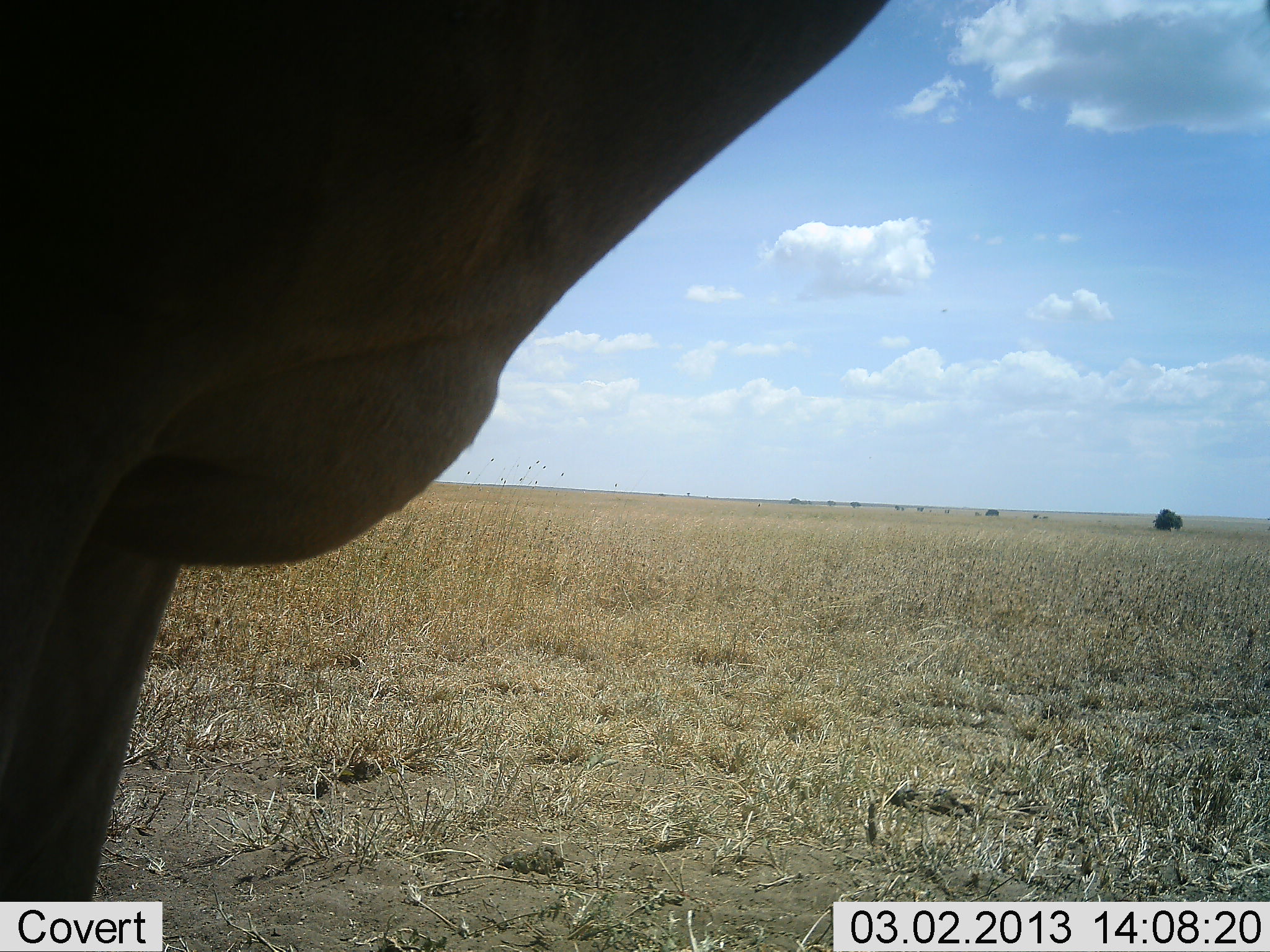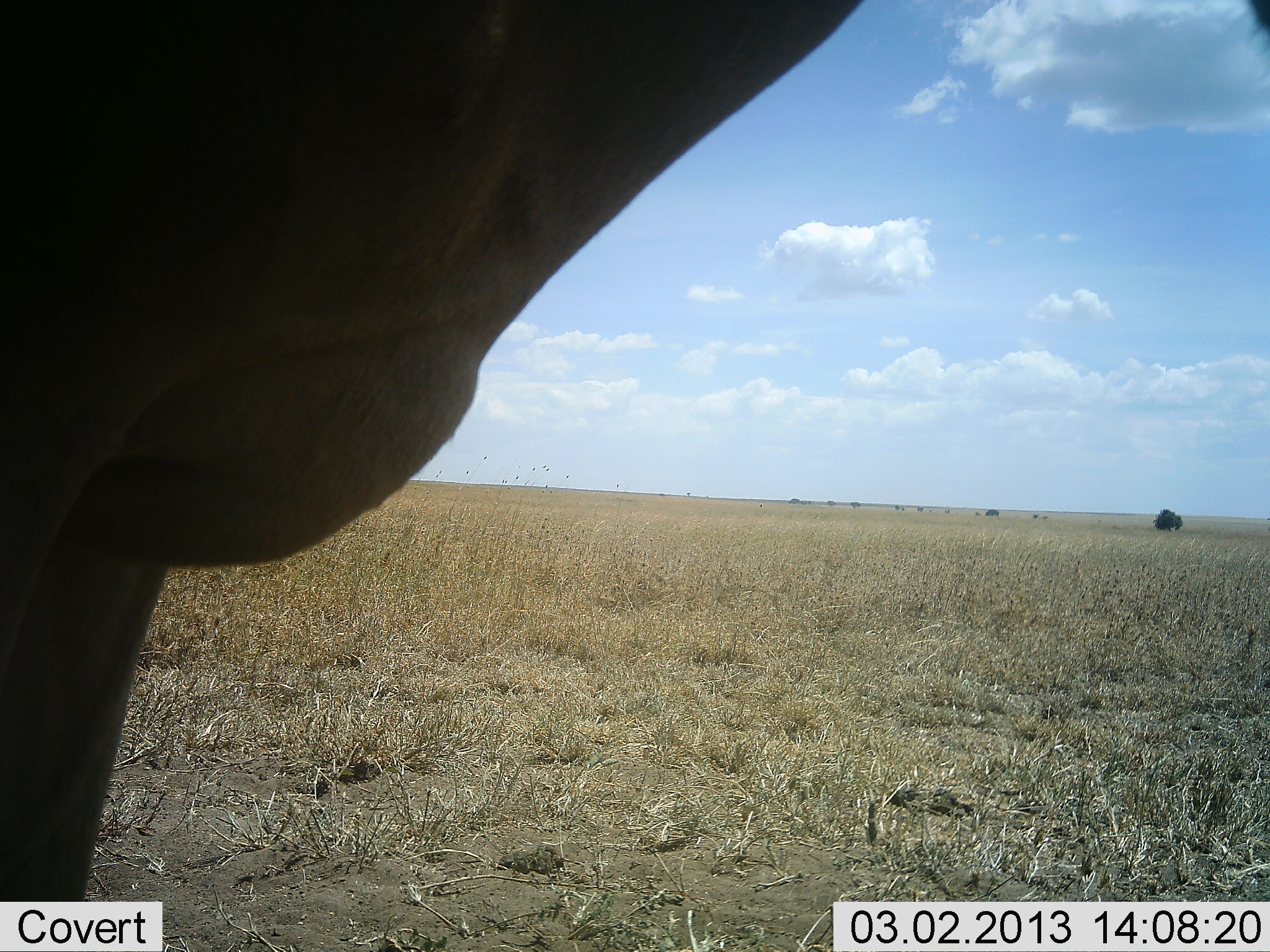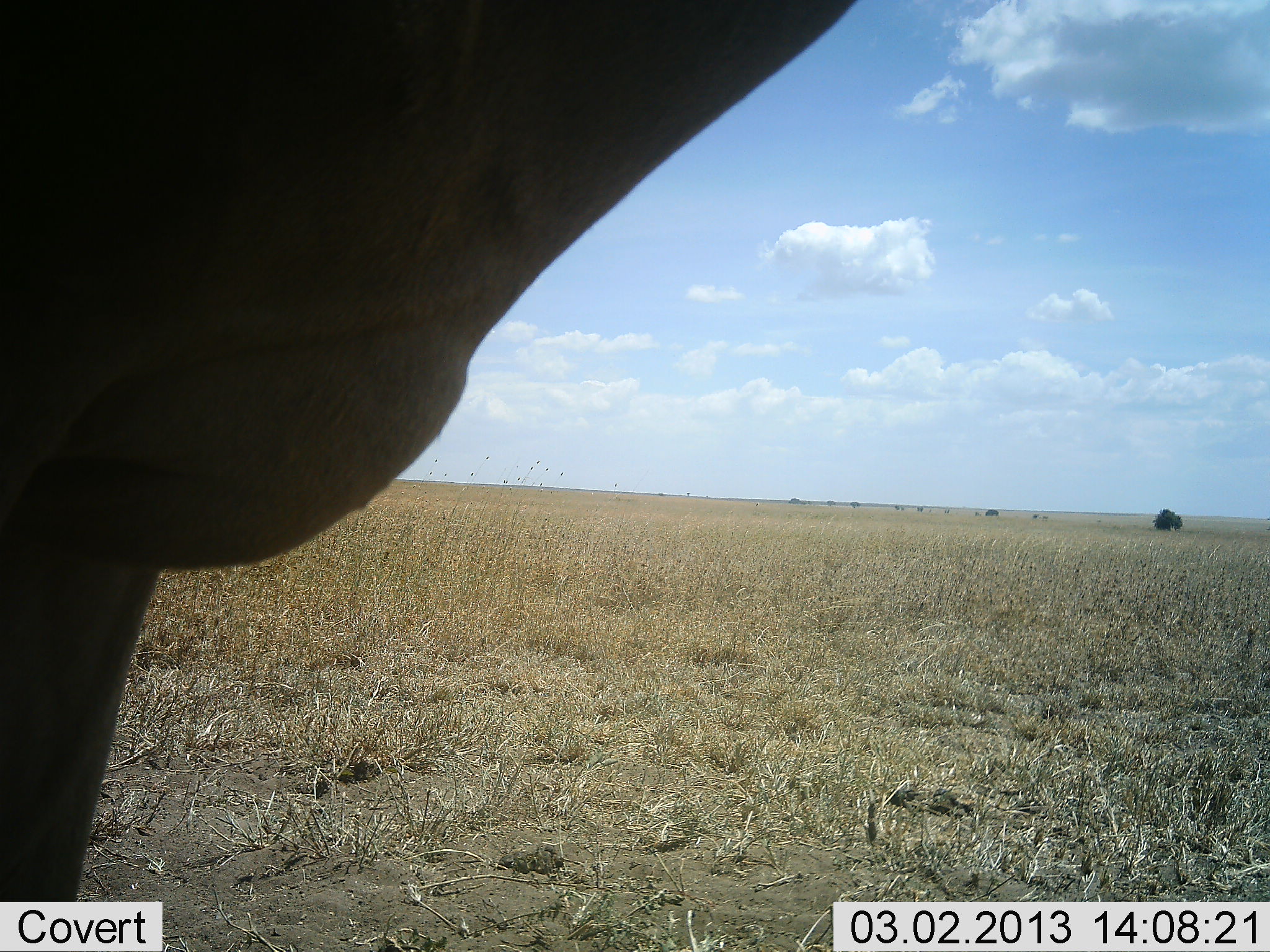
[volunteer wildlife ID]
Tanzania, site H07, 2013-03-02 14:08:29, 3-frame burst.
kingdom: Animalia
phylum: Chordata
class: Mammalia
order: Artiodactyla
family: Bovidae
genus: Alcelaphus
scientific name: Alcelaphus buselaphus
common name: hartebeest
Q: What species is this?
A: Hartebeest (Alcelaphus buselaphus).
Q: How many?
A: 1.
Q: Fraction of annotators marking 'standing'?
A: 100%.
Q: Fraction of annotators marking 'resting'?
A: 0%.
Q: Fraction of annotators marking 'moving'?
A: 0%.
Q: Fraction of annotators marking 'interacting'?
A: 0%.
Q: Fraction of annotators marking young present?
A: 0%.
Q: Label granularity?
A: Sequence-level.